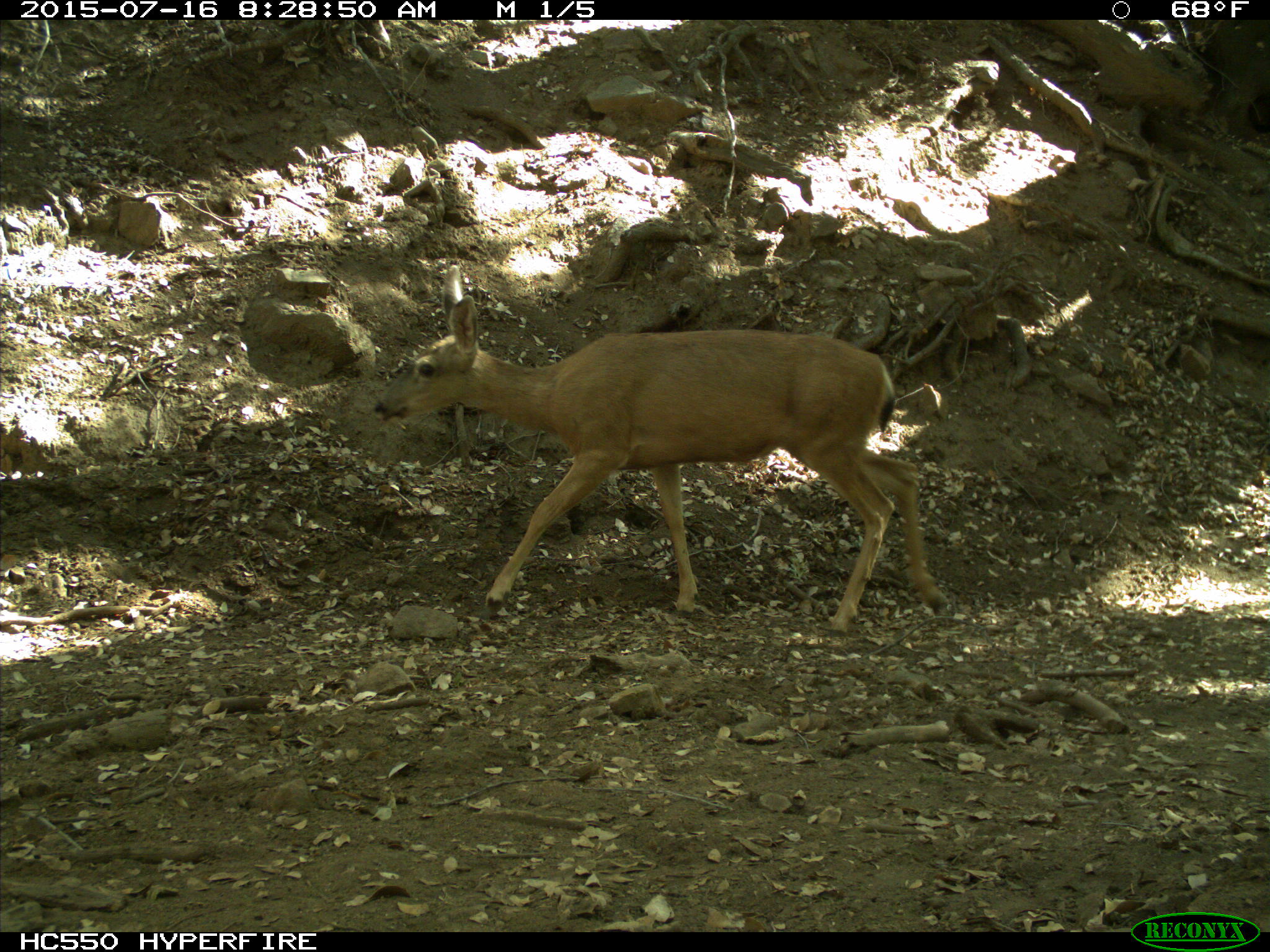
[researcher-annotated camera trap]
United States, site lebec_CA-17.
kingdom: Animalia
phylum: Chordata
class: Mammalia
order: Artiodactyla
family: Cervidae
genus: Odocoileus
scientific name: Odocoileus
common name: deer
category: unidentified deer